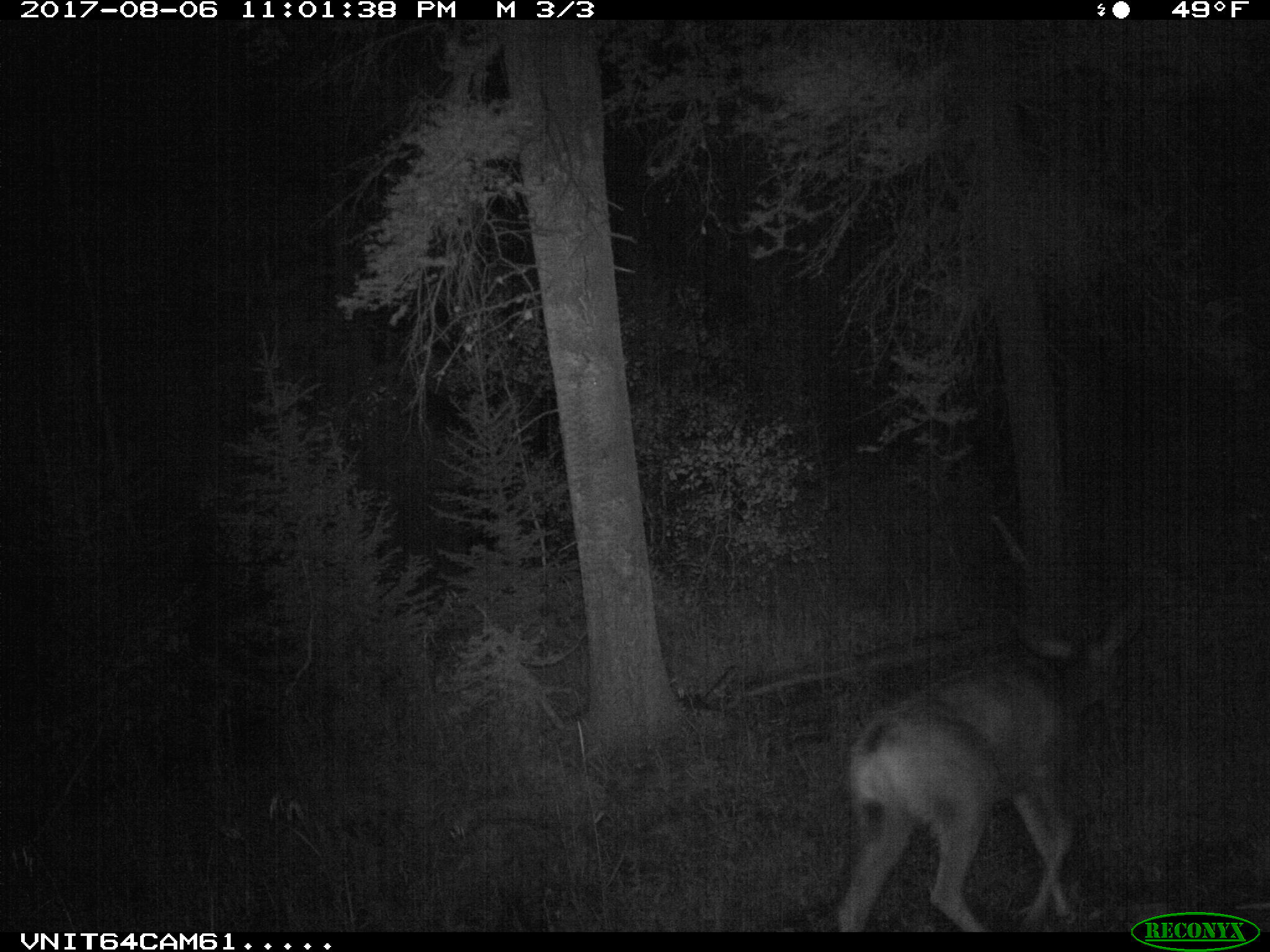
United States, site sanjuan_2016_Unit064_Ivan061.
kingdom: Animalia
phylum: Chordata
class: Mammalia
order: Artiodactyla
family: Cervidae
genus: Odocoileus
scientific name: Odocoileus hemionus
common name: mule deer